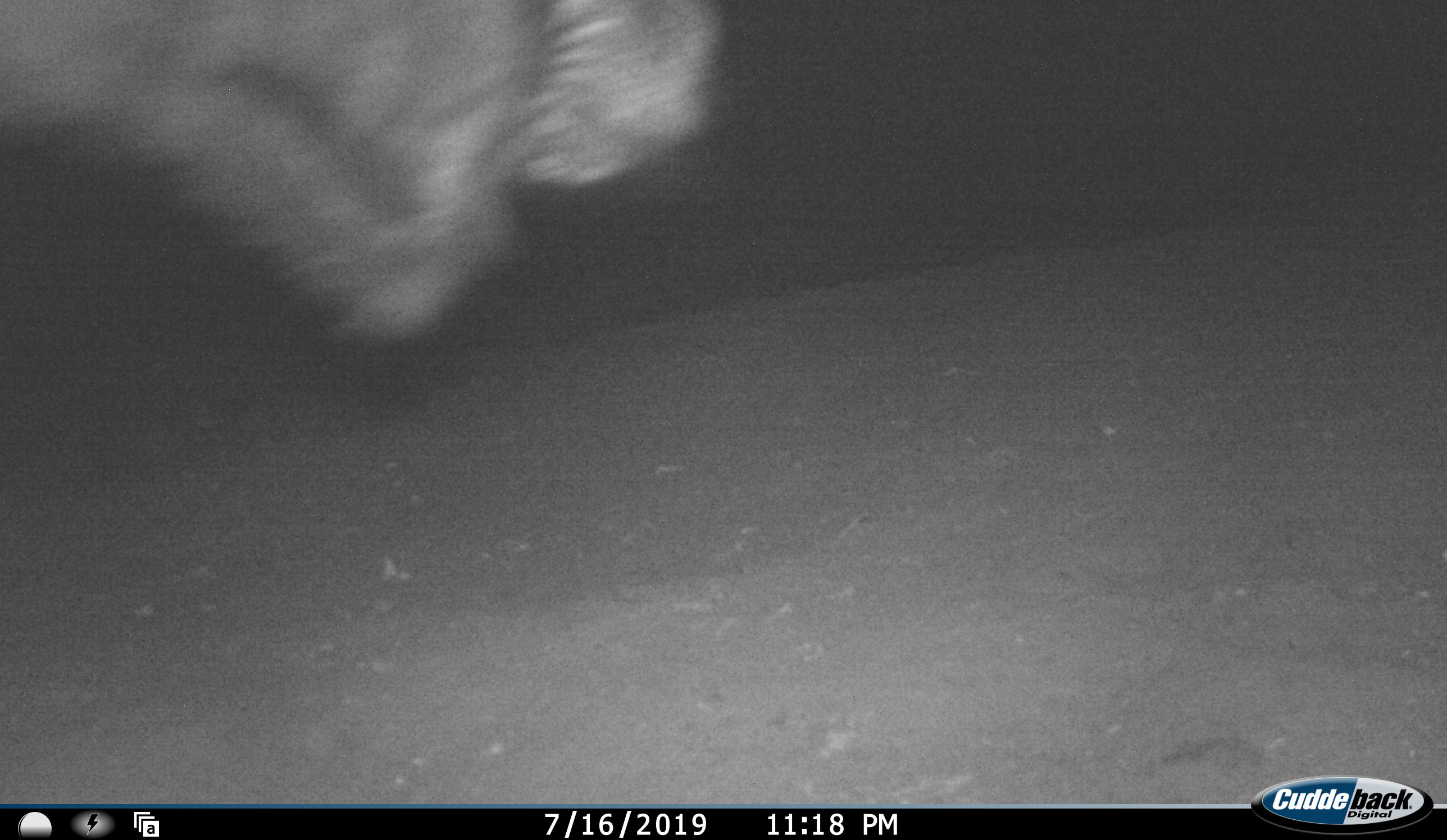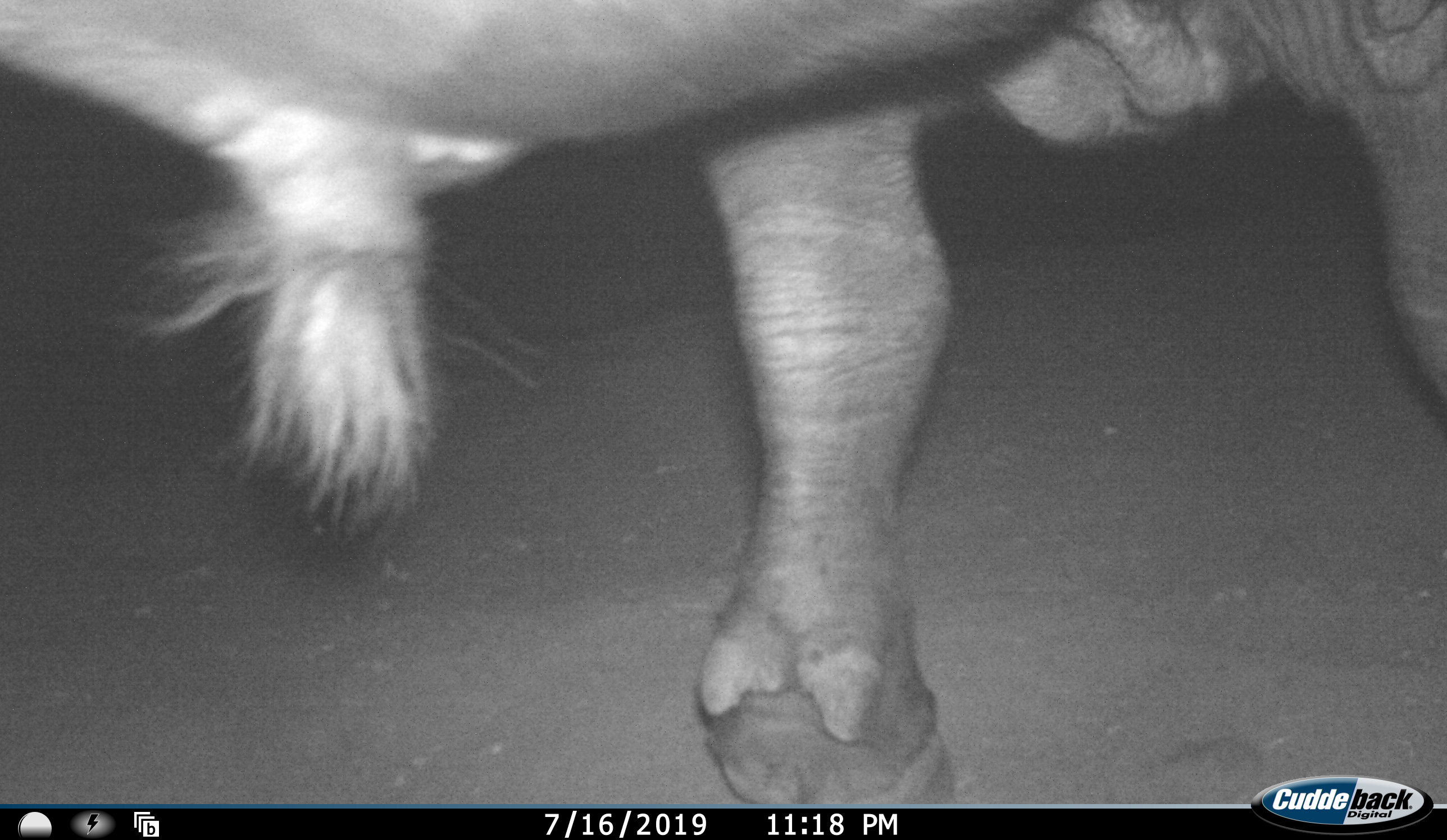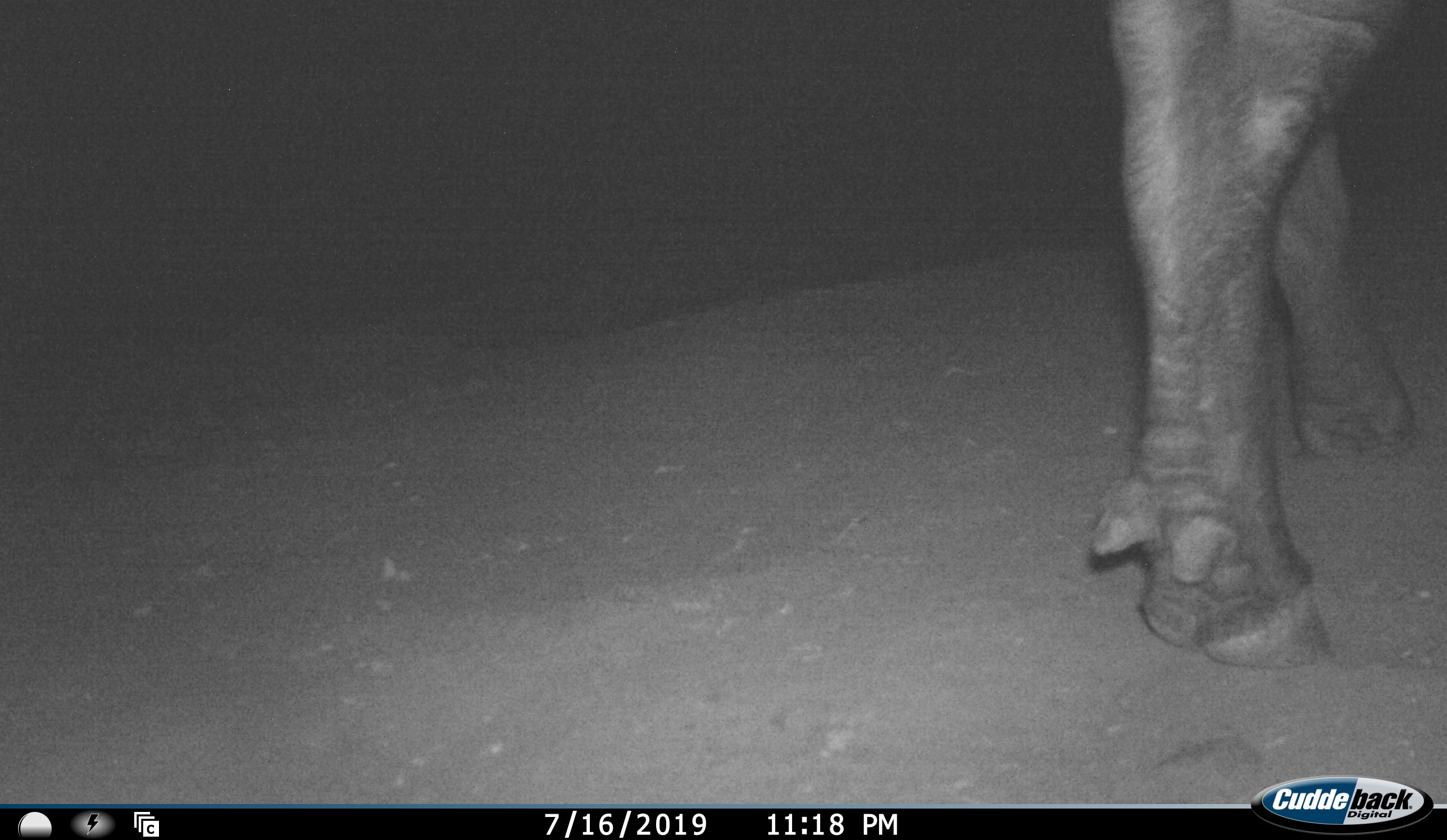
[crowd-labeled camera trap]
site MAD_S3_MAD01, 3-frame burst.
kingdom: Animalia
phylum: Chordata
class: Mammalia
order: Artiodactyla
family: Bovidae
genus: Syncerus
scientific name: Syncerus caffer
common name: african buffalo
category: buffalo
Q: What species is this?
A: Buffalo (african buffalo) (Syncerus caffer).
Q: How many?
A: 1.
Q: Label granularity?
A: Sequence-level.